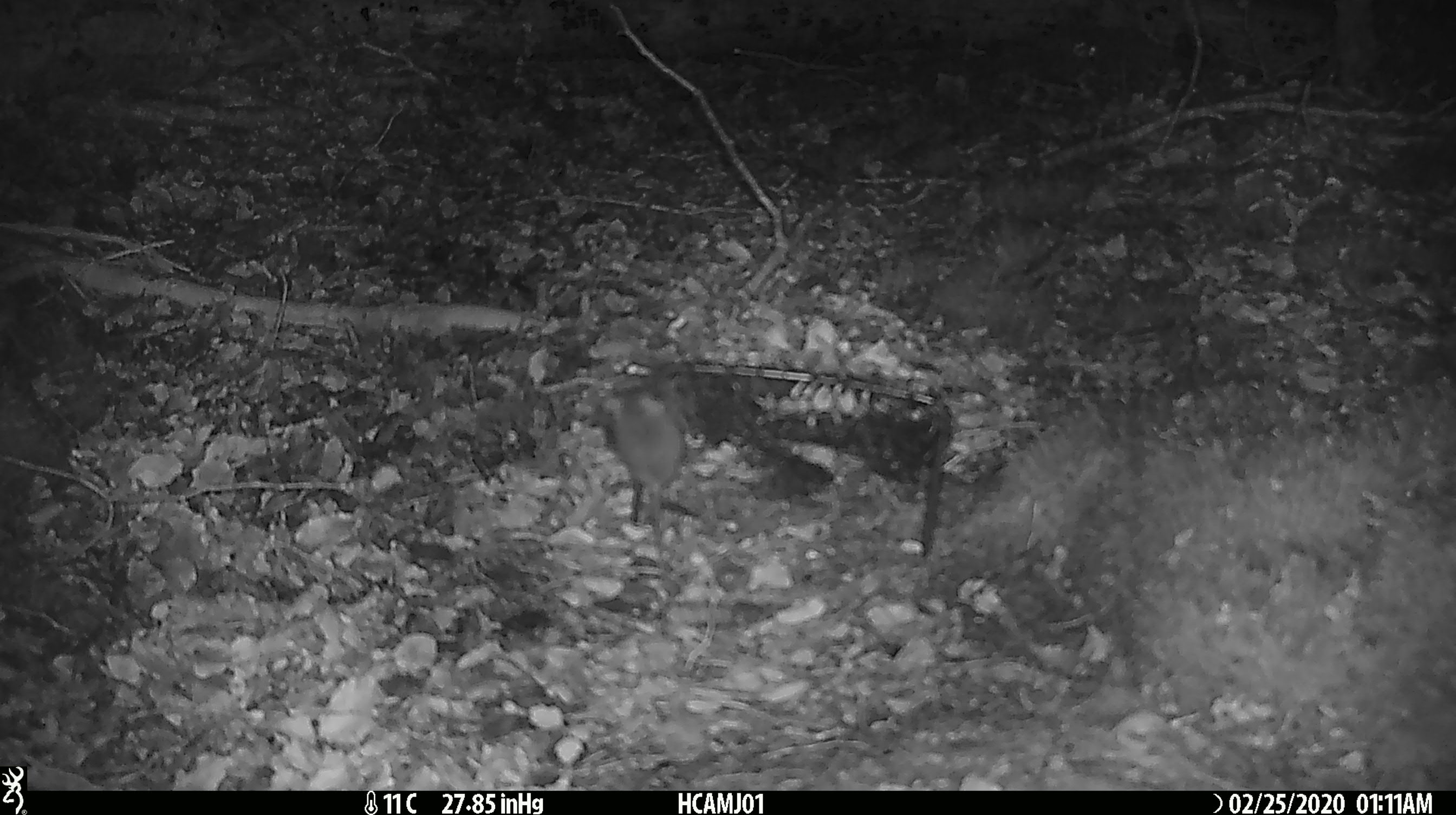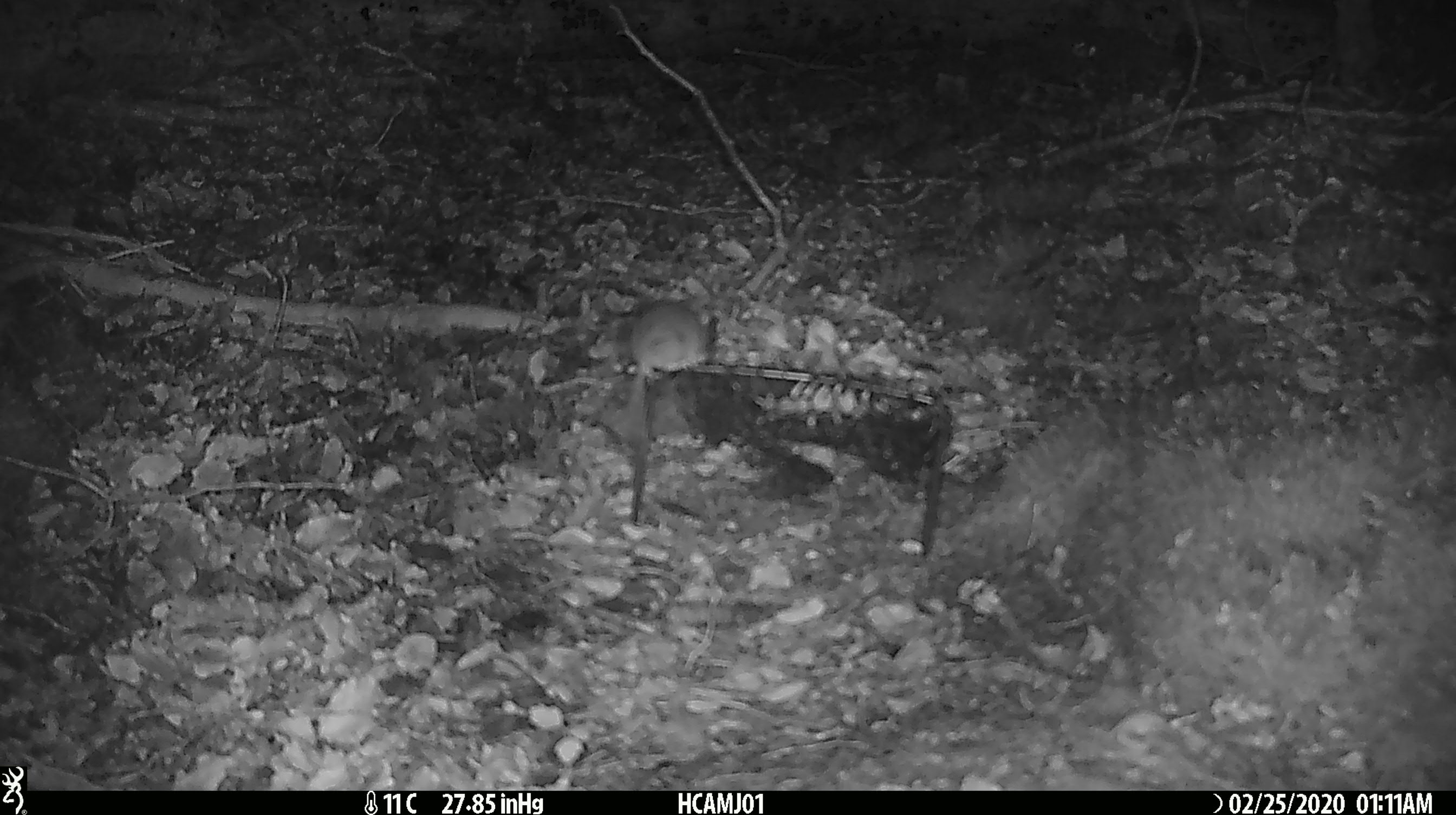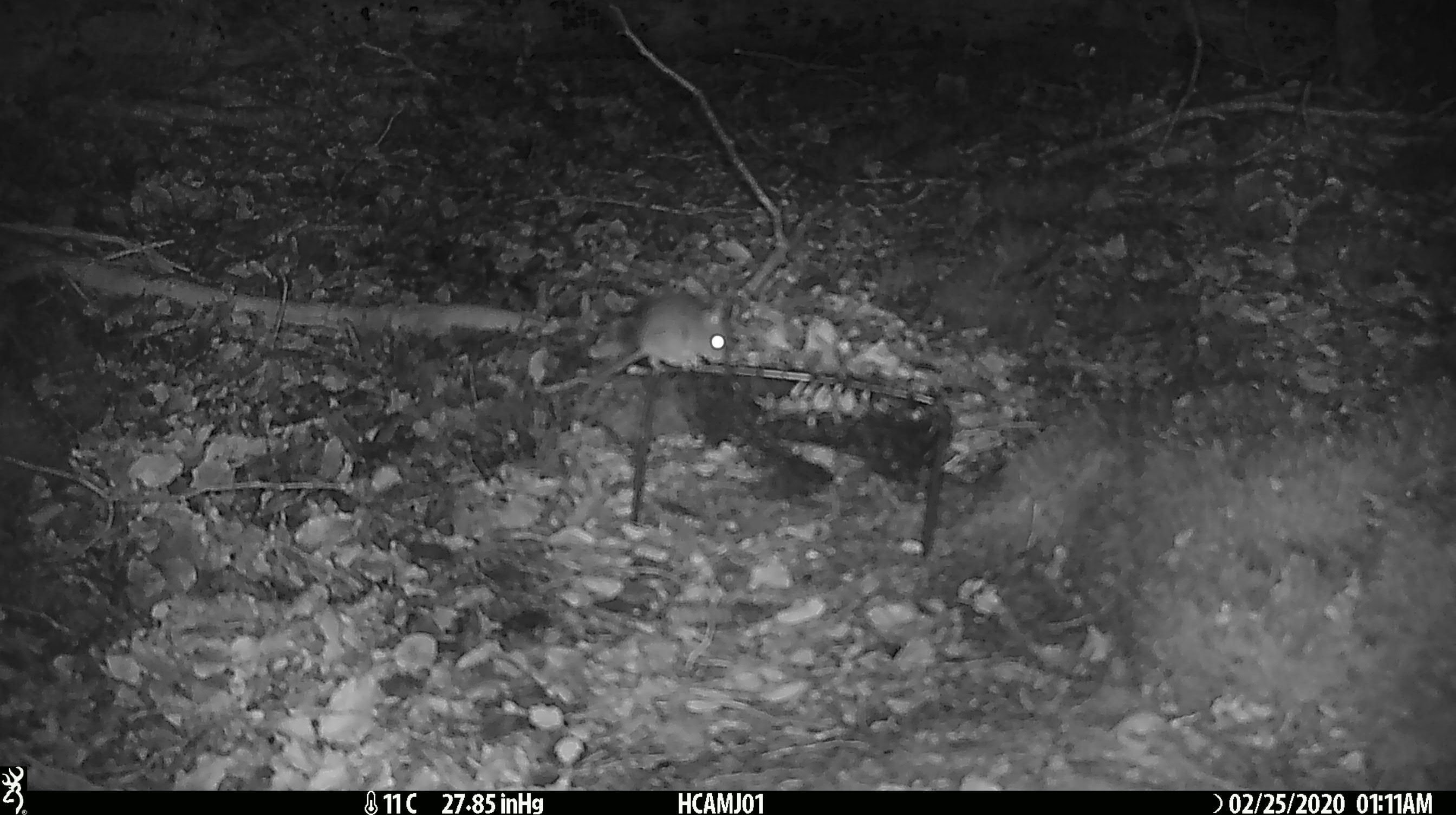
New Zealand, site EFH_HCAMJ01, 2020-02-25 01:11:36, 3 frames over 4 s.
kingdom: Animalia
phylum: Chordata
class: Mammalia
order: Rodentia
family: Muridae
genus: Mus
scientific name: Mus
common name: mouse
Mouse (Mus).